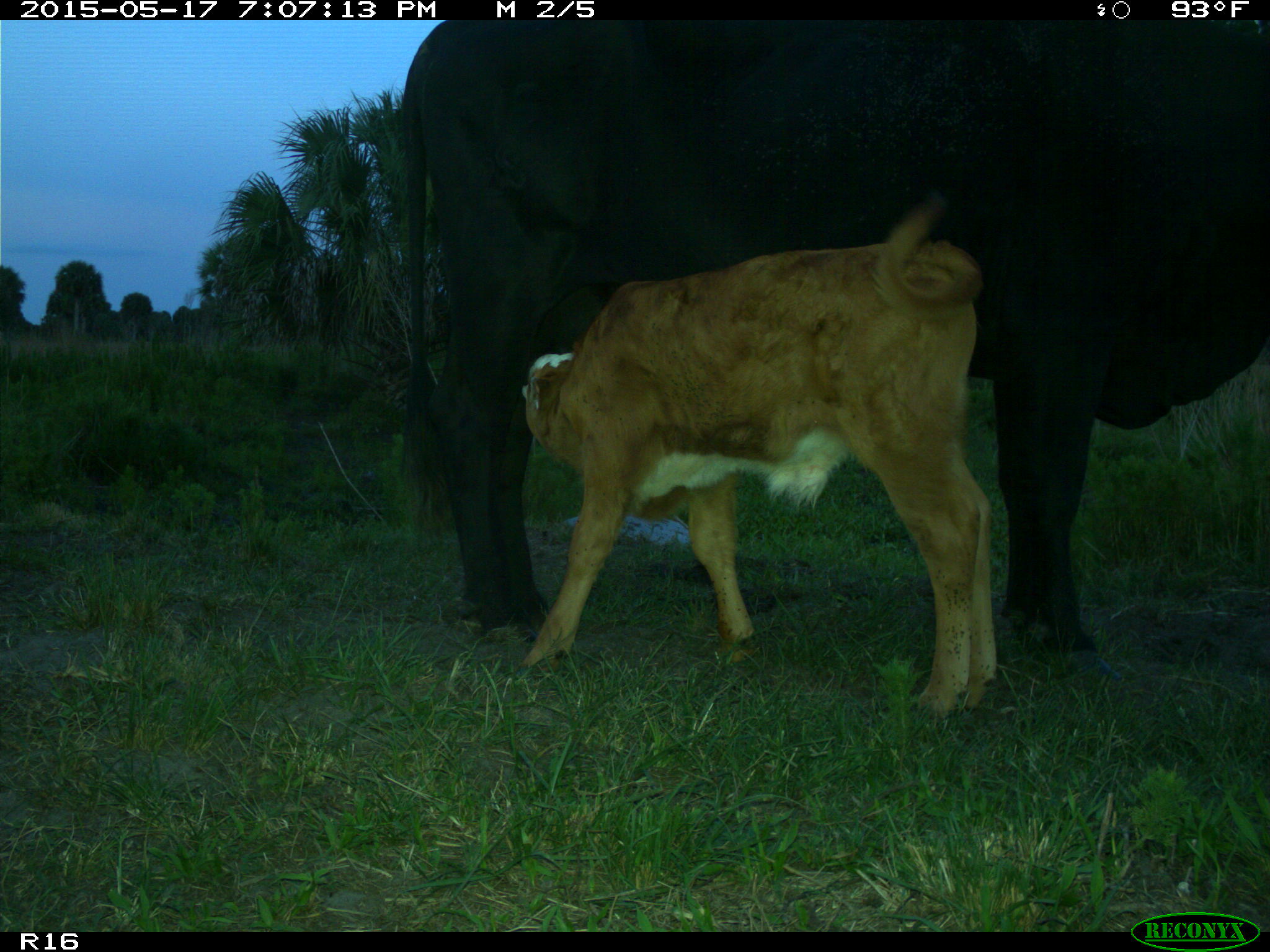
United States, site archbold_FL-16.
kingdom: Animalia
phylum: Chordata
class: Mammalia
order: Artiodactyla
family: Bovidae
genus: Bos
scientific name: Bos taurus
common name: domestic cow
Bos taurus (domestic cow).